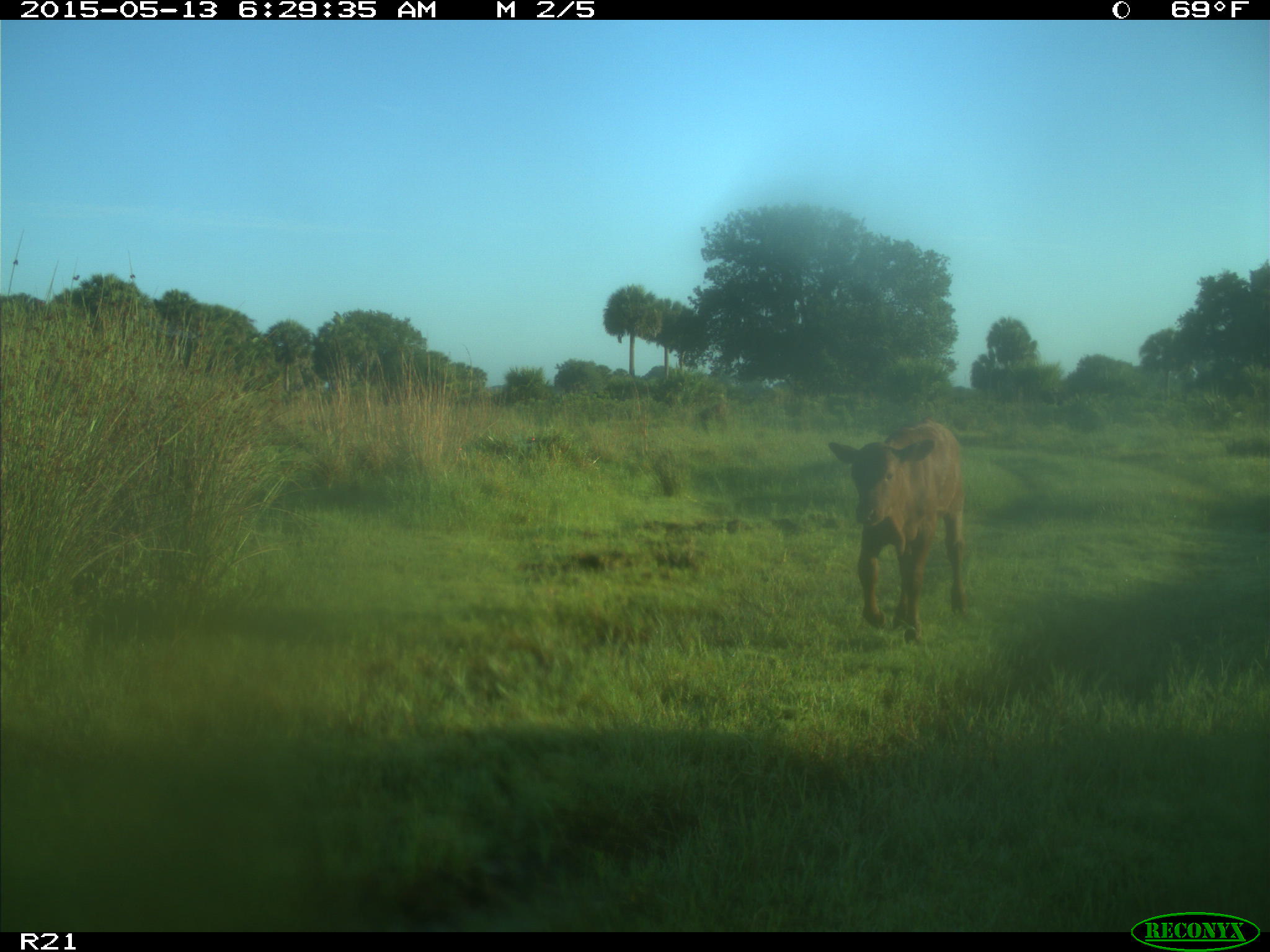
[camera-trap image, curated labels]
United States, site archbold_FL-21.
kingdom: Animalia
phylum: Chordata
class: Mammalia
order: Artiodactyla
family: Bovidae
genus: Bos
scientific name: Bos taurus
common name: domestic cow